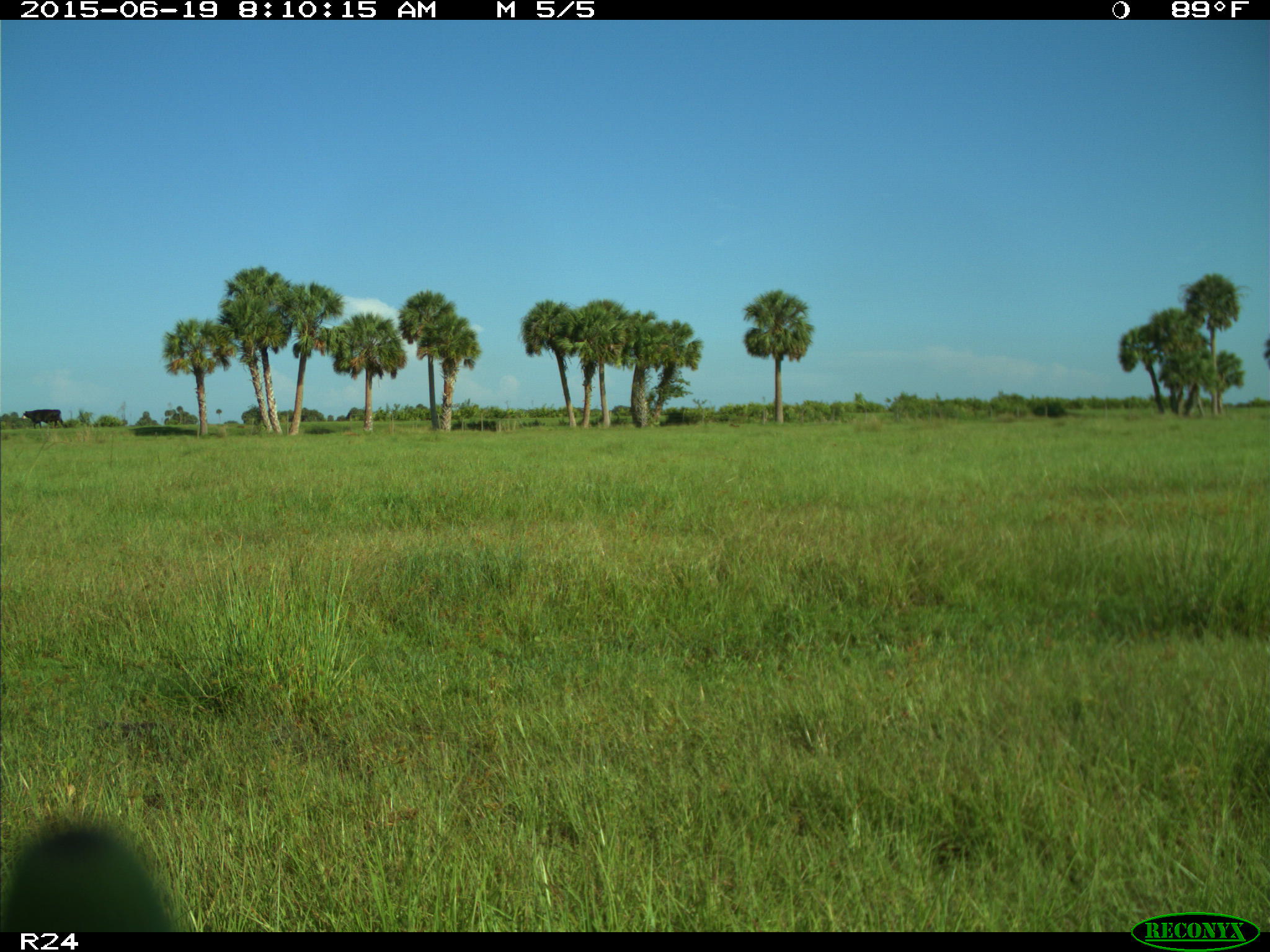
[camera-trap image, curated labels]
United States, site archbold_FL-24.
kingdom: Animalia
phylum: Chordata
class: Mammalia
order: Artiodactyla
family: Bovidae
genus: Bos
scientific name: Bos taurus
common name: domestic cow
Bos taurus (domestic cow).